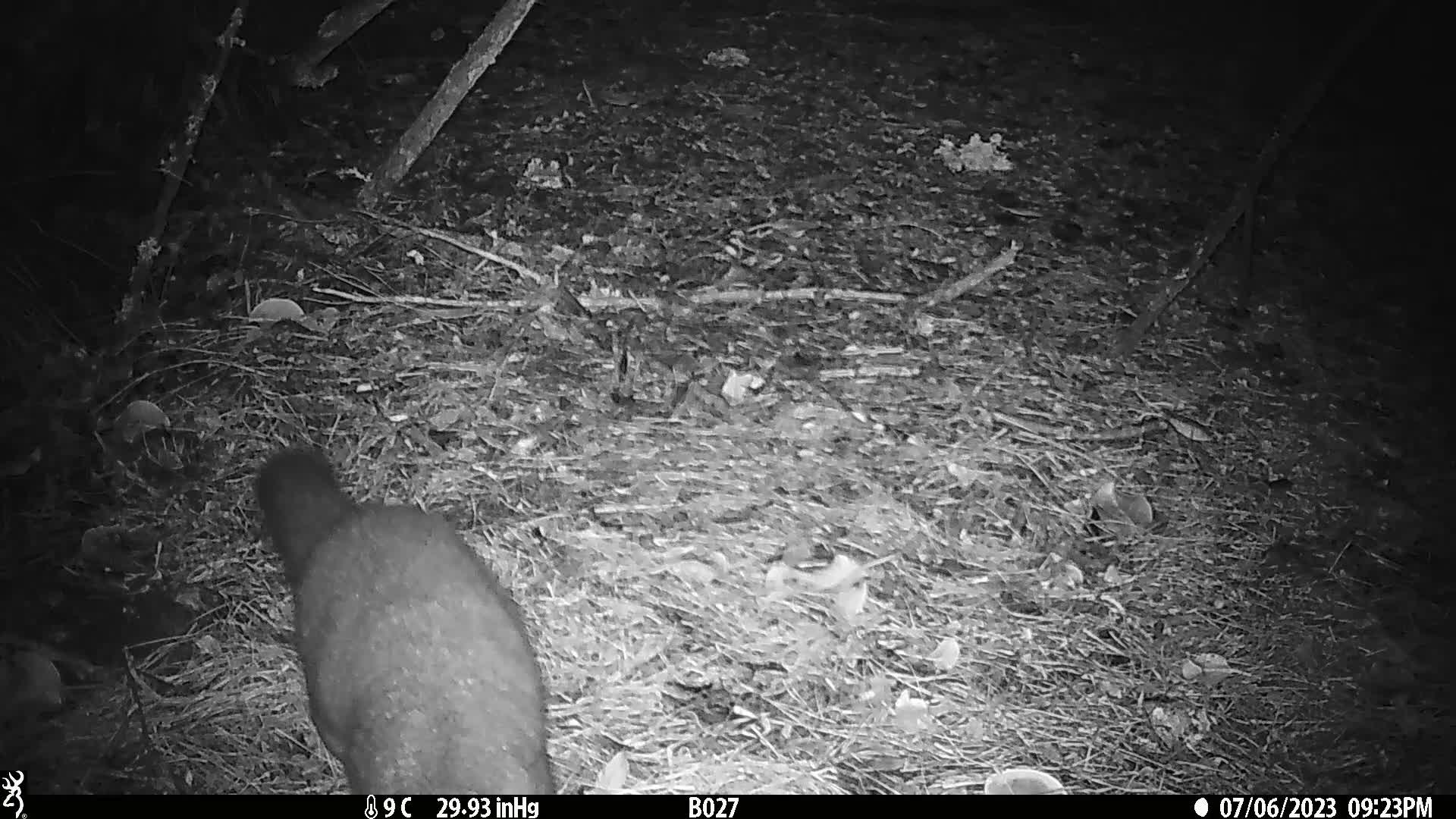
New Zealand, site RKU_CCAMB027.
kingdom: Animalia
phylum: Chordata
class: Mammalia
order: Diprotodontia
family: Phalangeridae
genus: Trichosurus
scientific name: Trichosurus vulpecula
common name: common brushtail possum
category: possum